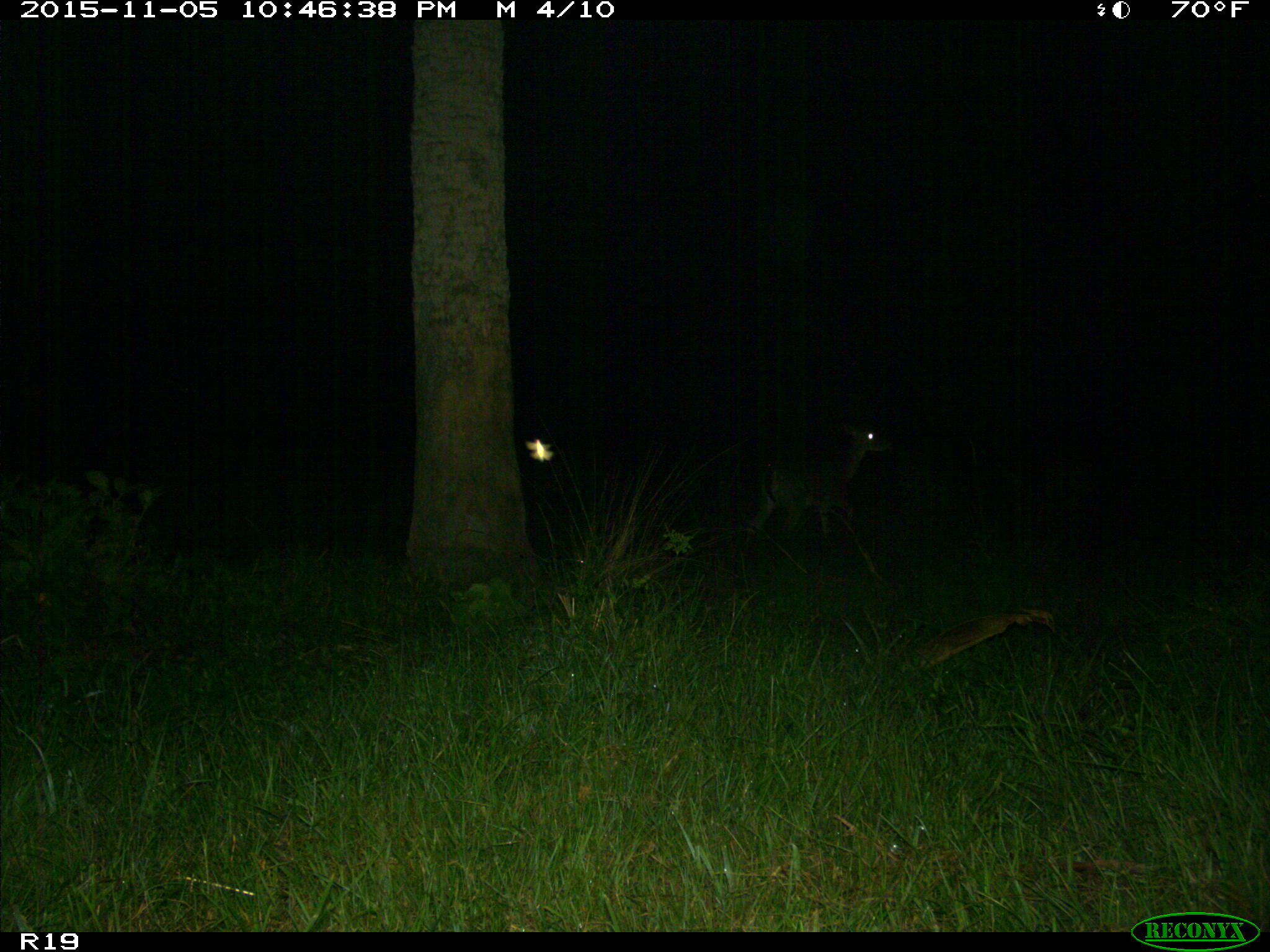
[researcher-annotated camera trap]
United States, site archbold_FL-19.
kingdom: Animalia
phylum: Chordata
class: Mammalia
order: Artiodactyla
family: Cervidae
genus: Odocoileus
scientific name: Odocoileus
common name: deer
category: unidentified deer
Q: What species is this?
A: Unidentified deer (deer) (Odocoileus).